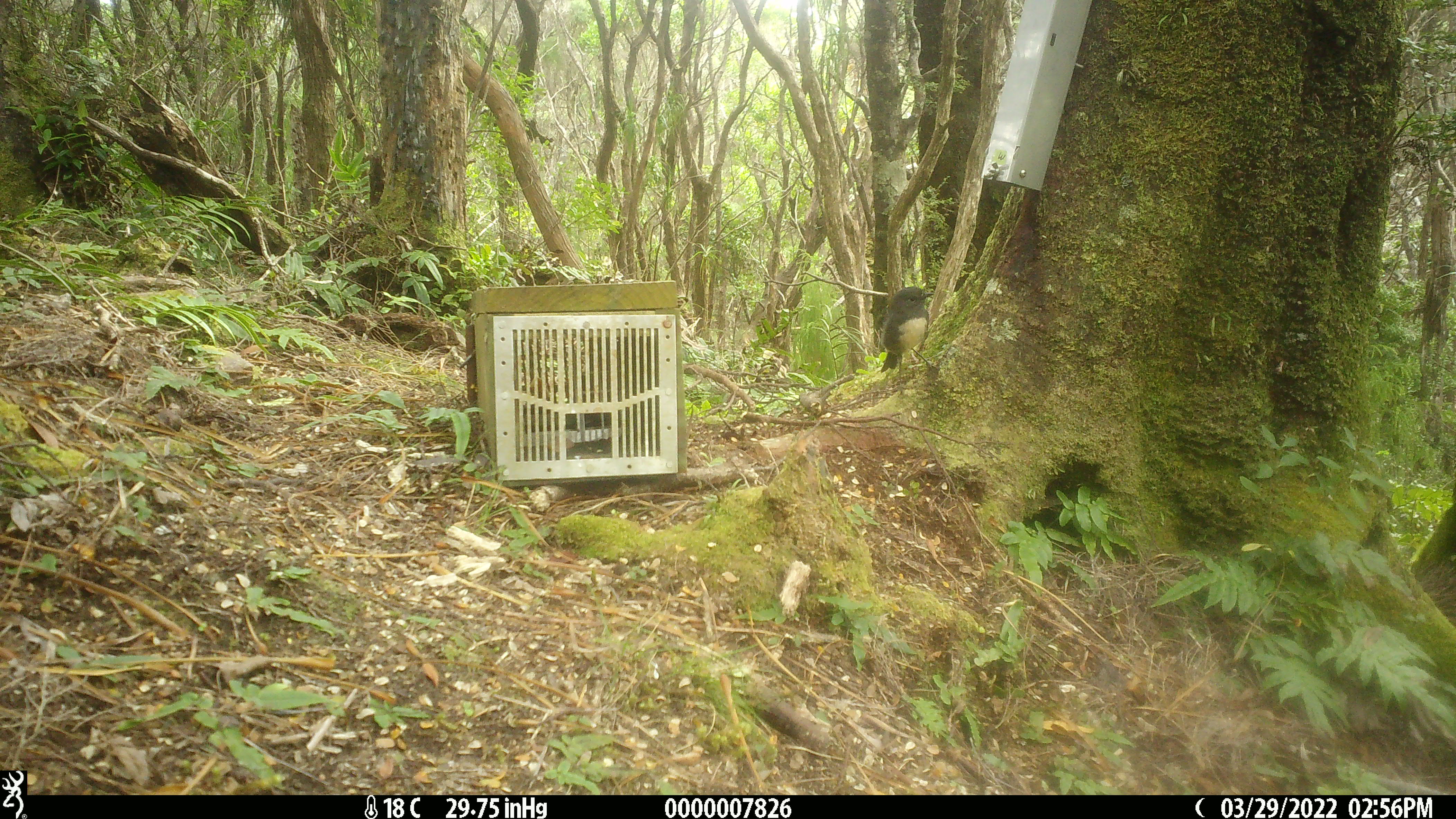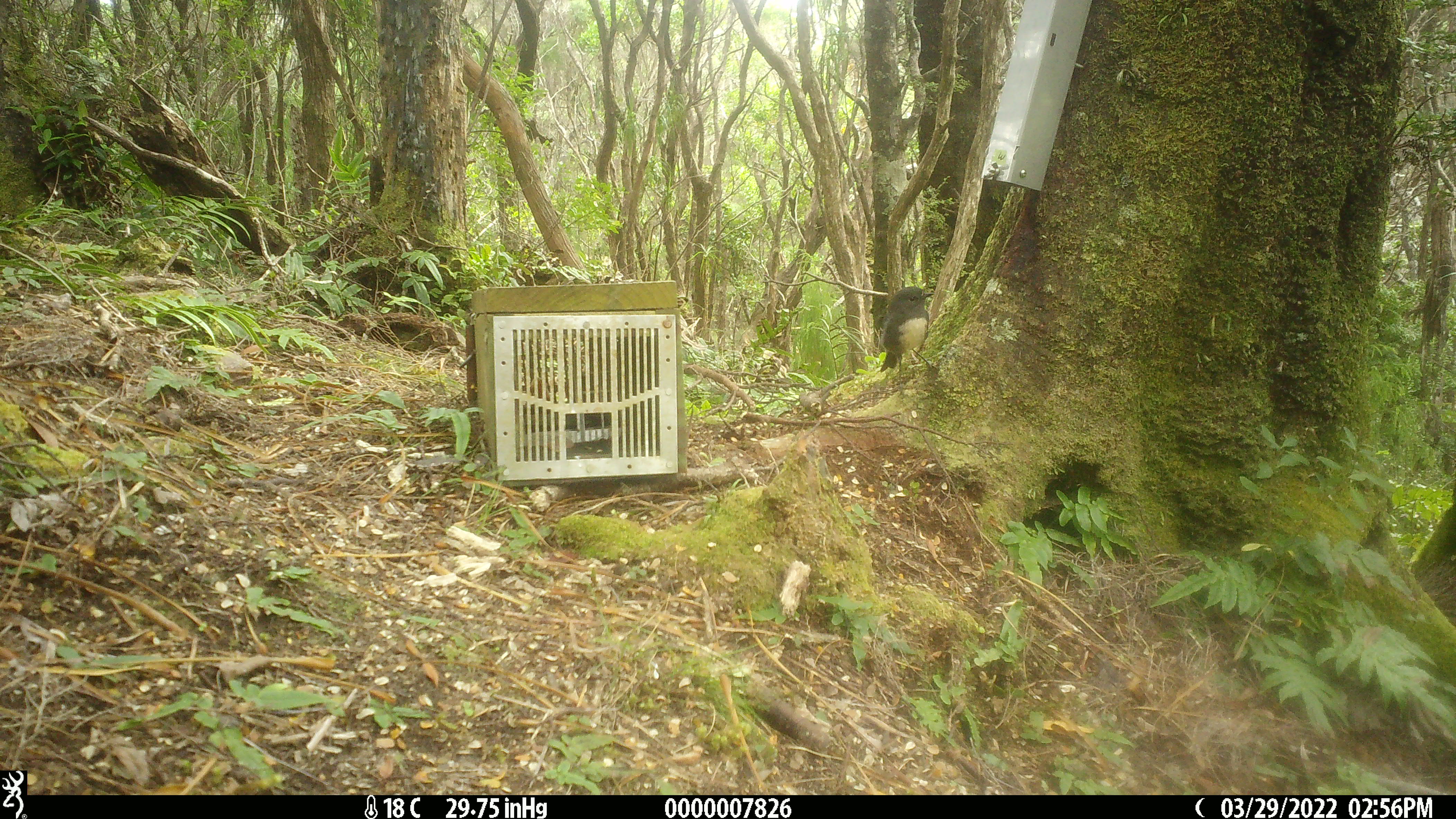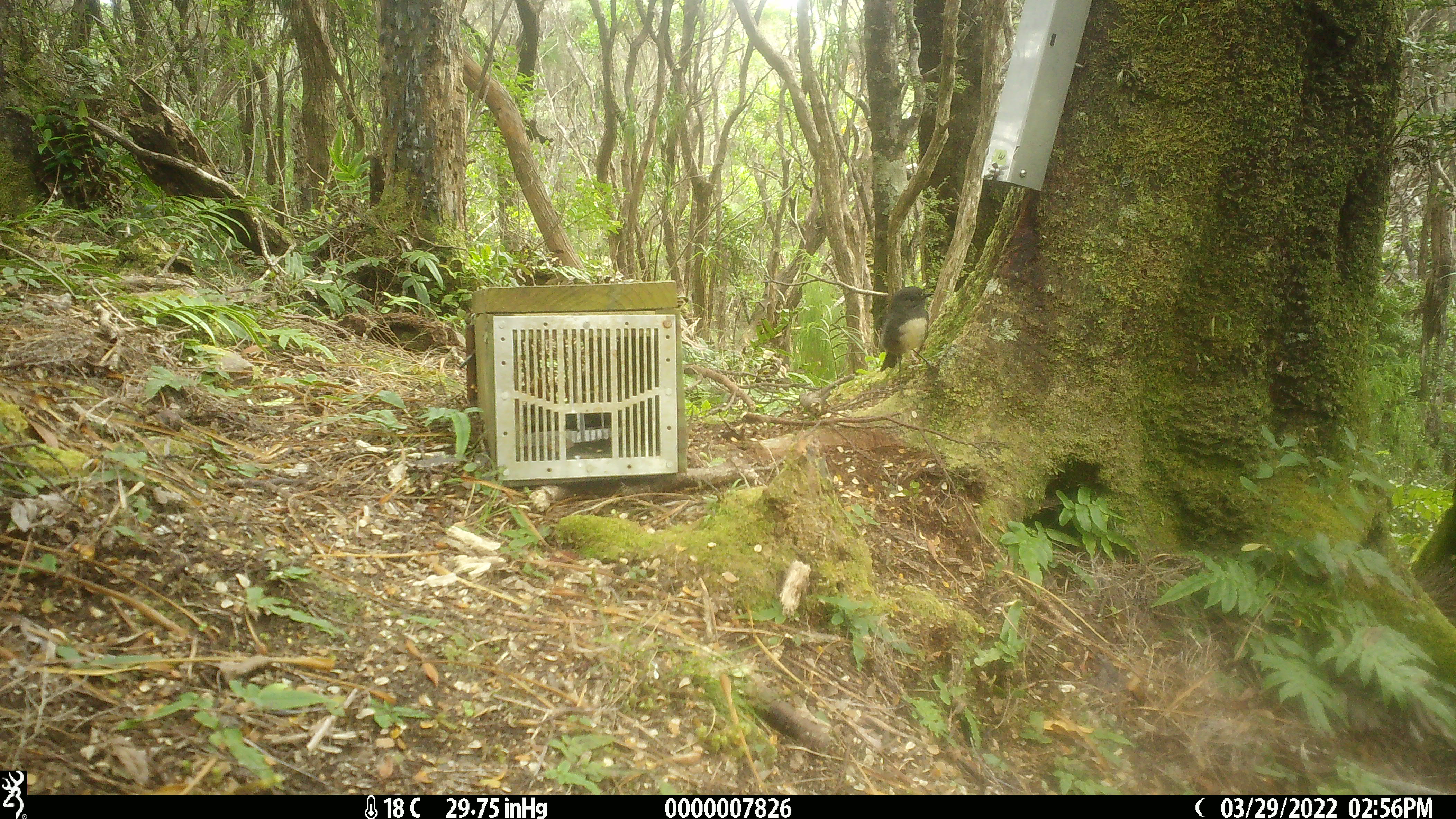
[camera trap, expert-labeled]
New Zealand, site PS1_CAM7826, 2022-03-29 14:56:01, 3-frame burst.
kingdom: Animalia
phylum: Chordata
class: Aves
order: Passeriformes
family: Petroicidae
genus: Petroica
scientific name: Petroica australis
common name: new zealand robin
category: robin